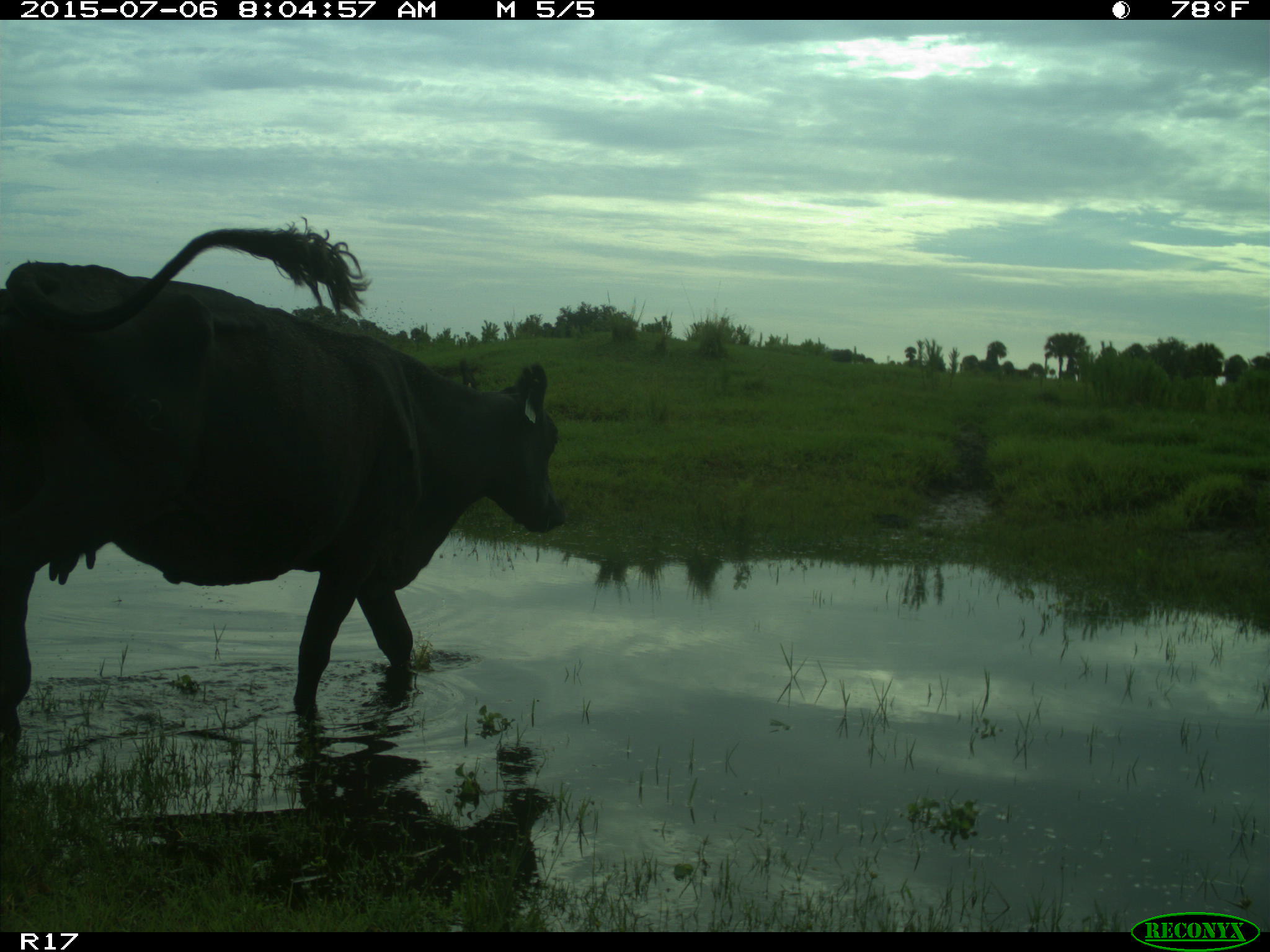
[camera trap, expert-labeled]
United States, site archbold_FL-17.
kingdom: Animalia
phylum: Chordata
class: Mammalia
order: Artiodactyla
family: Bovidae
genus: Bos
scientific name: Bos taurus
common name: domestic cow